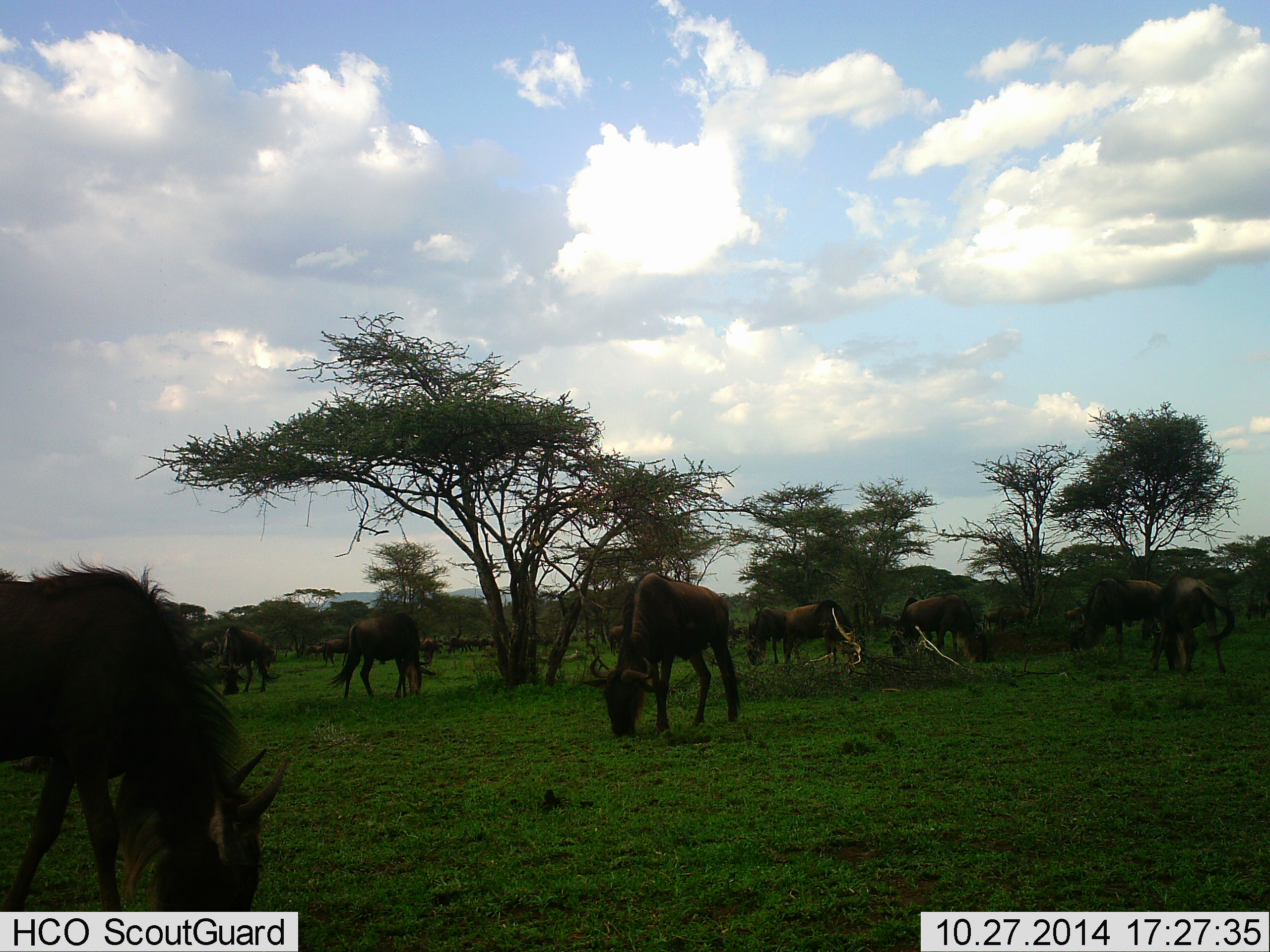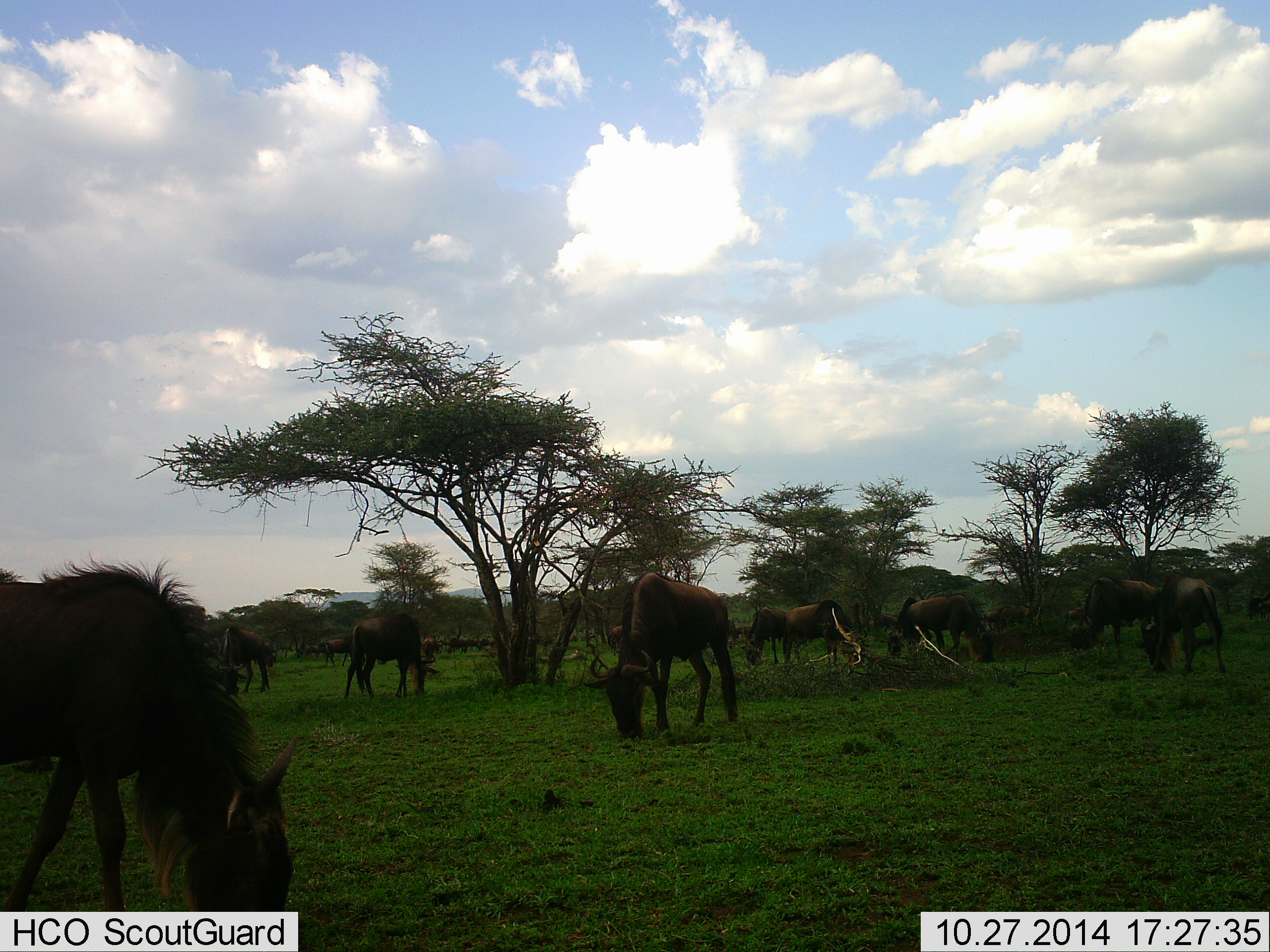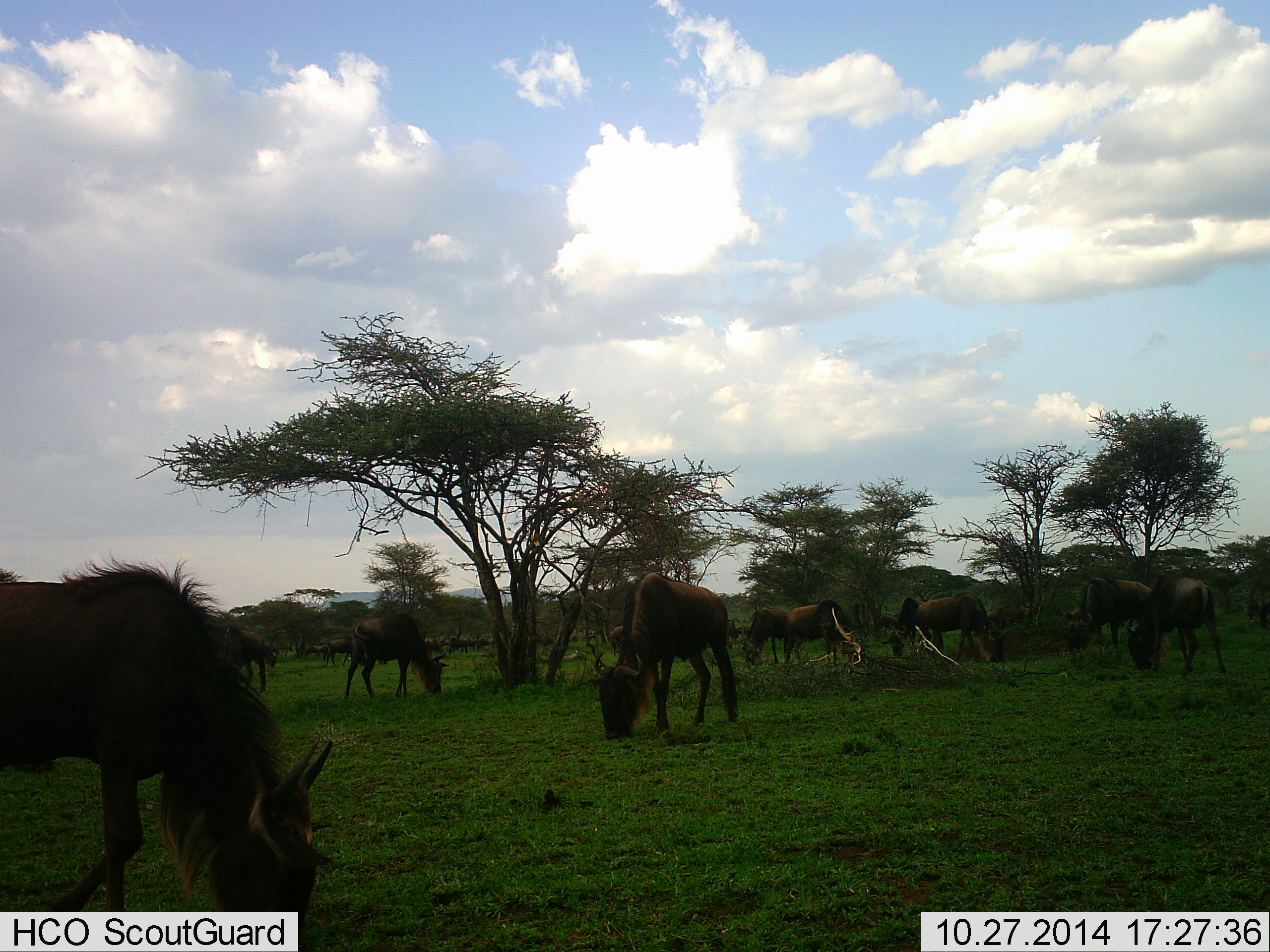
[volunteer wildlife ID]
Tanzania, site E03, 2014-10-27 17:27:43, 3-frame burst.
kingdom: Animalia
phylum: Chordata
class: Mammalia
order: Artiodactyla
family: Bovidae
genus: Connochaetes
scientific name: Connochaetes taurinus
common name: blue wildebeest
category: wildebeest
Wildebeest (blue wildebeest) (Connochaetes taurinus), count 11-50. Behavior (volunteer vote fractions): standing 20%, resting 0%, moving 10%, interacting 0%. Young present (vote fraction): 0%. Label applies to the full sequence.